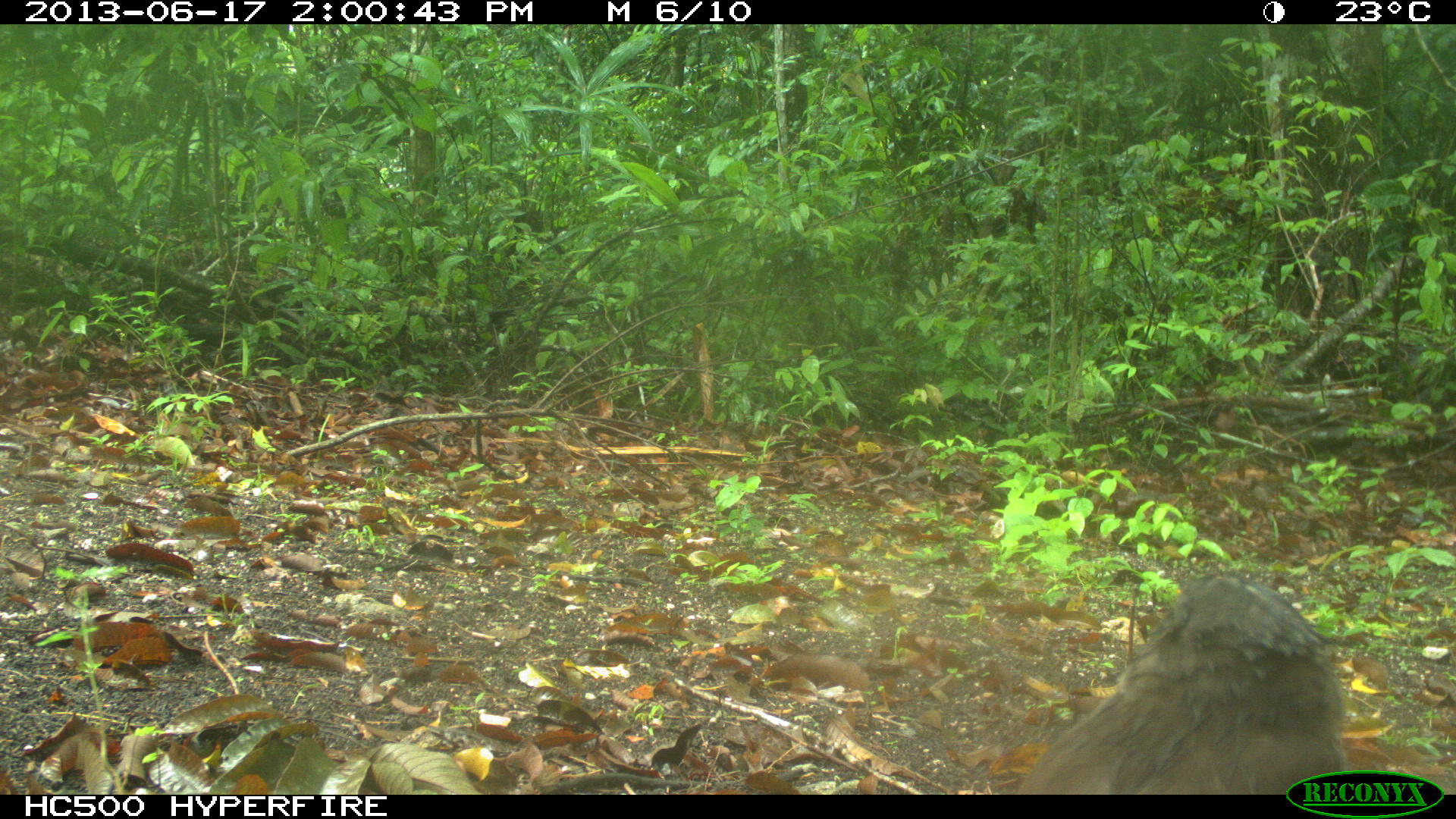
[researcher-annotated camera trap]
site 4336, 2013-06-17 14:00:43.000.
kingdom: Animalia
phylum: Chordata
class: Aves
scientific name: Aves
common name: birds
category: unknown raptor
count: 1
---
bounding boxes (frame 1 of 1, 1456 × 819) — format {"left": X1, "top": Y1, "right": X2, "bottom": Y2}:
unknown raptor: {"left": 1015, "top": 571, "right": 1345, "bottom": 795}